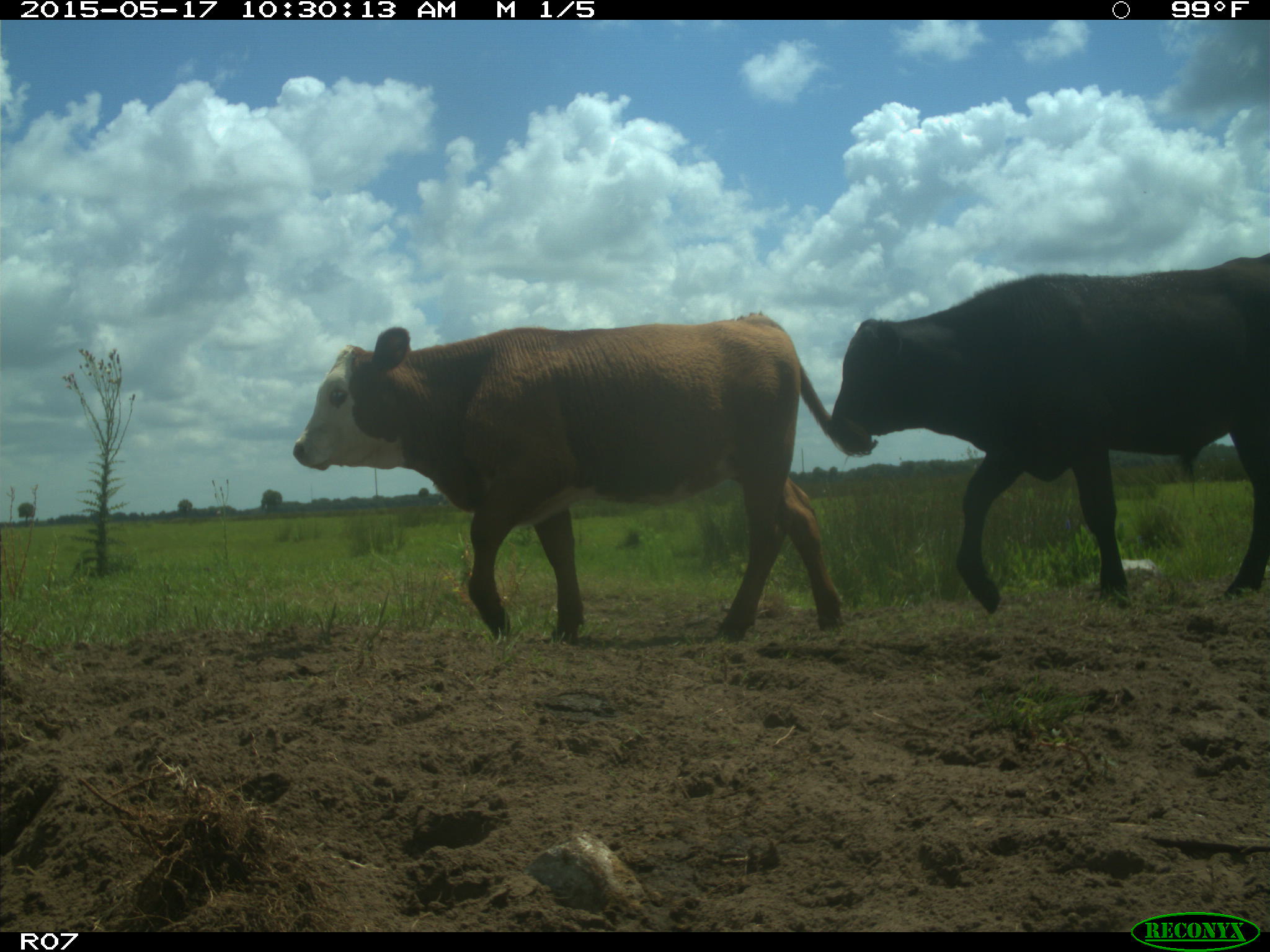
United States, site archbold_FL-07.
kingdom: Animalia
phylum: Chordata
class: Mammalia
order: Artiodactyla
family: Bovidae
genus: Bos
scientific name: Bos taurus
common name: domestic cow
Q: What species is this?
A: Bos taurus (domestic cow).